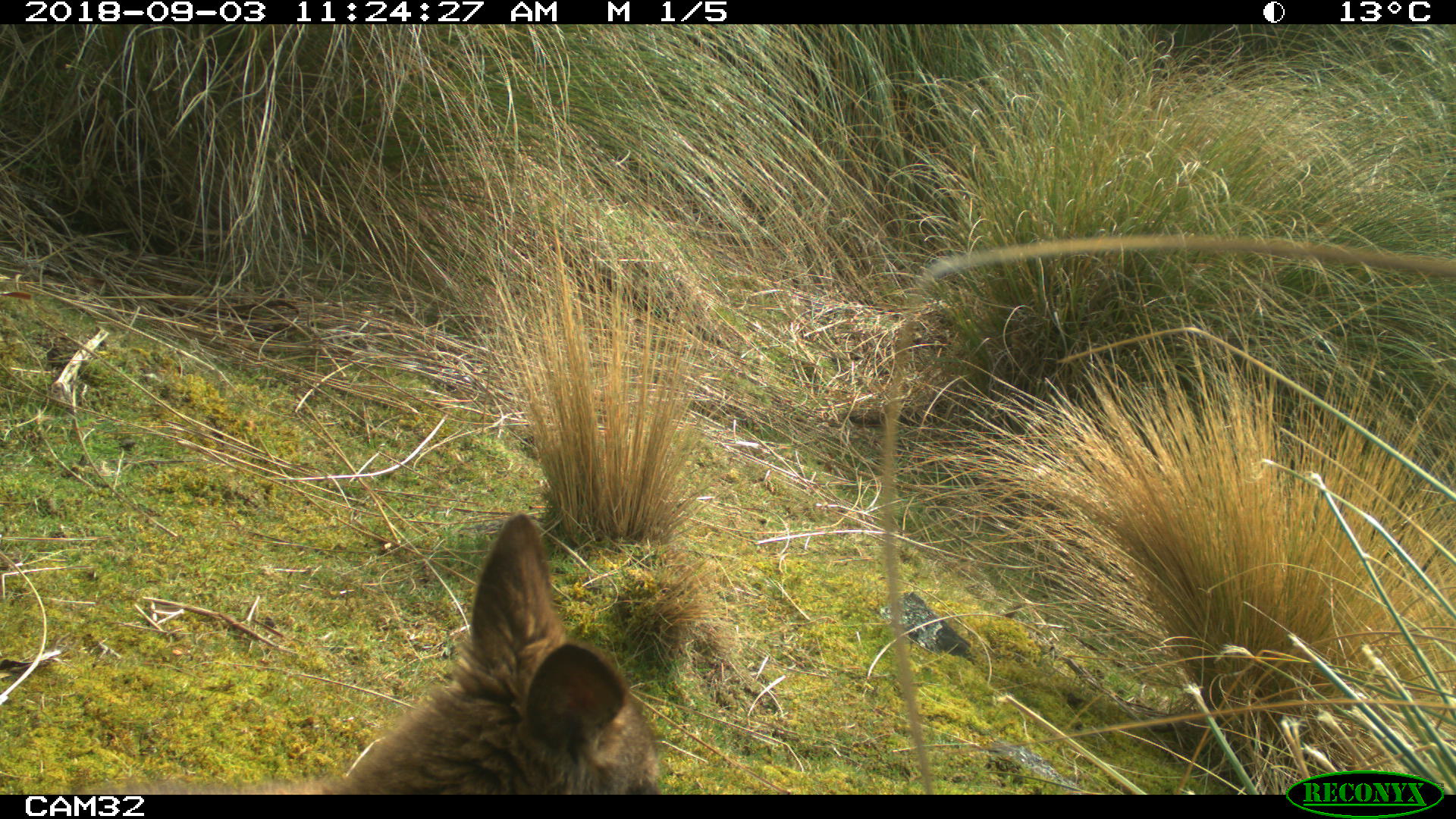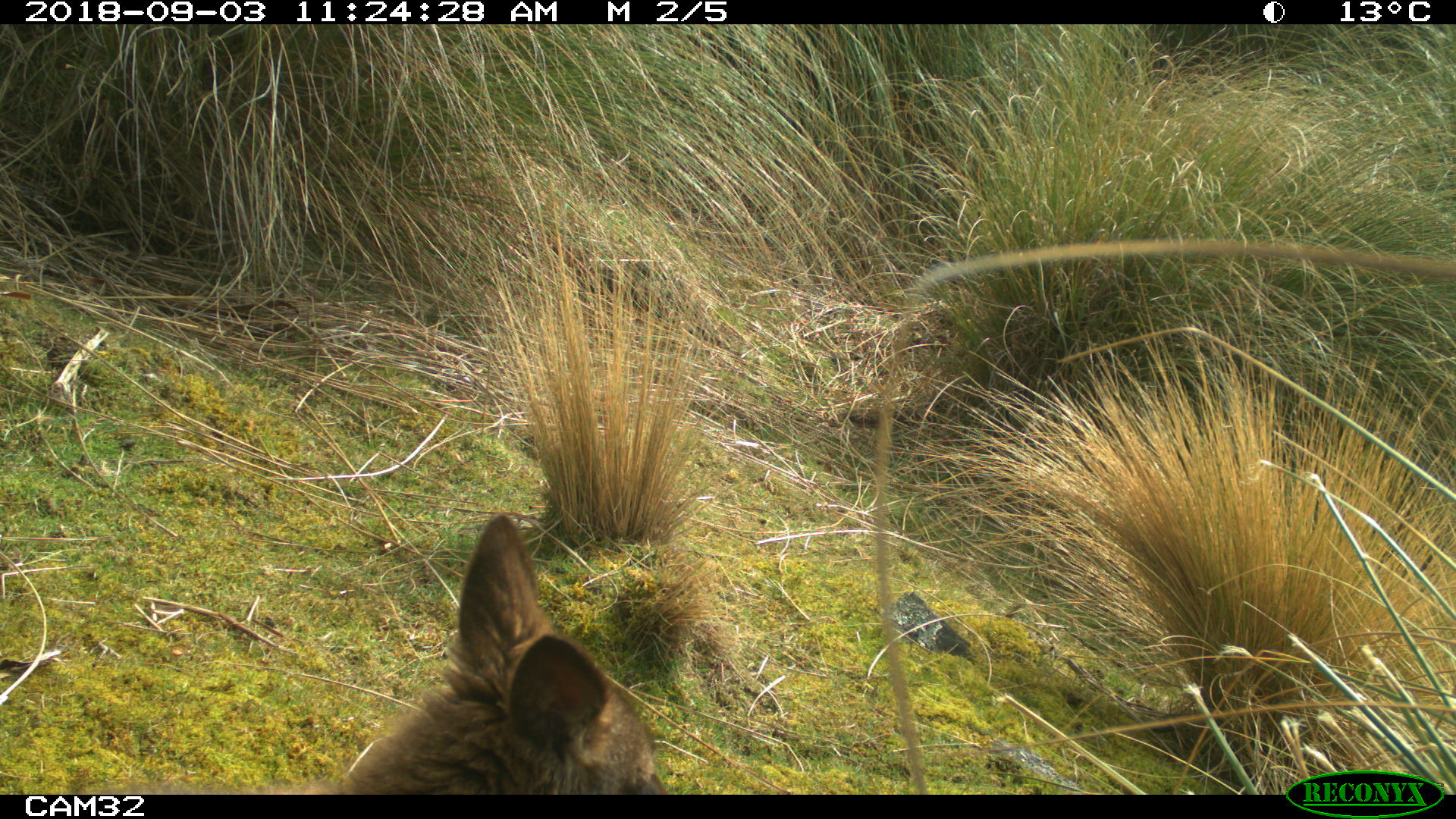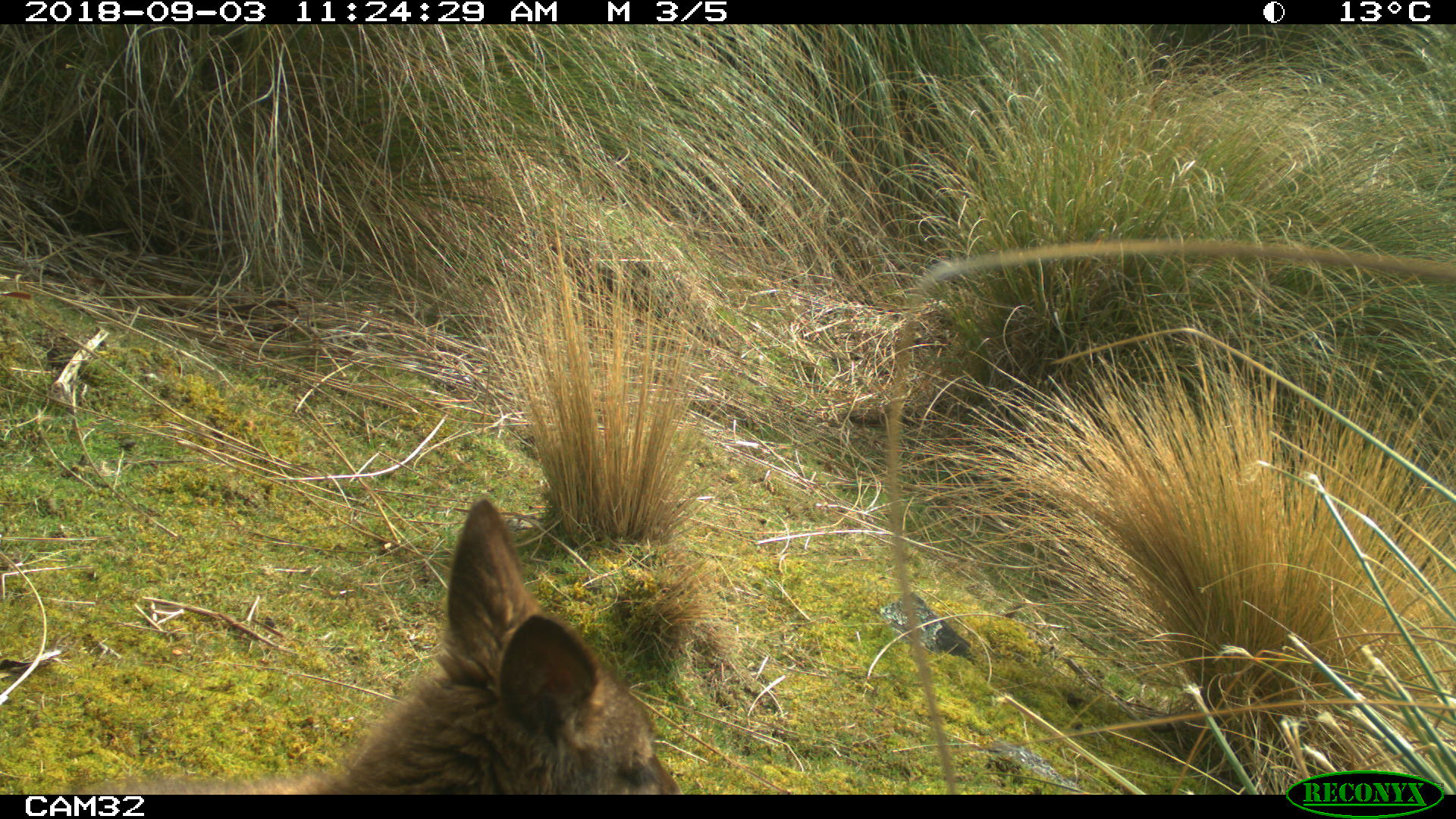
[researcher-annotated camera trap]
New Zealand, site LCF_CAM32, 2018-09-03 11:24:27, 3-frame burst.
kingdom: Animalia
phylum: Chordata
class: Mammalia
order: Diprotodontia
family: Macropodidae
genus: Notamacropus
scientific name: Notamacropus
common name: wallaby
Wallaby (Notamacropus).